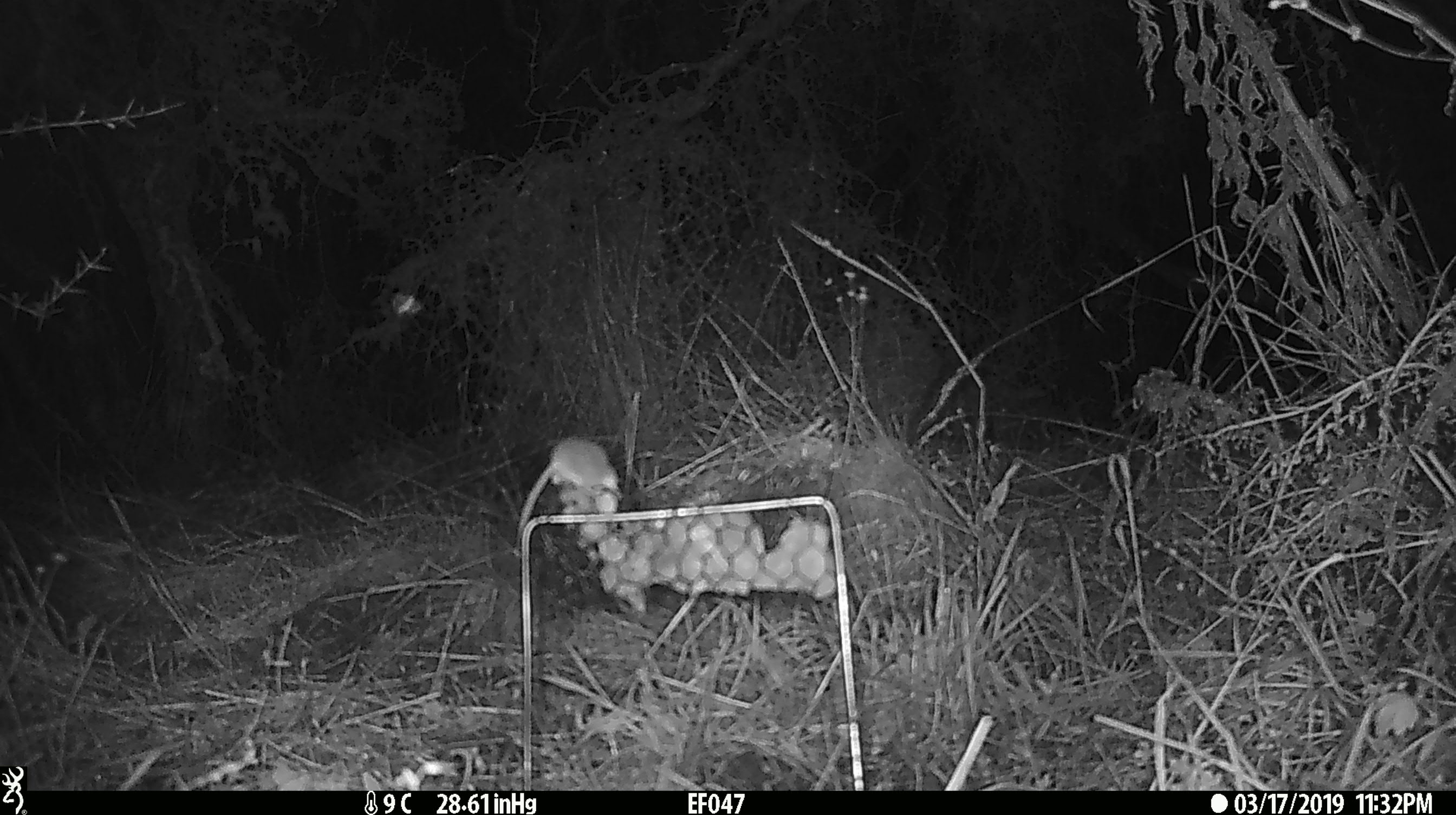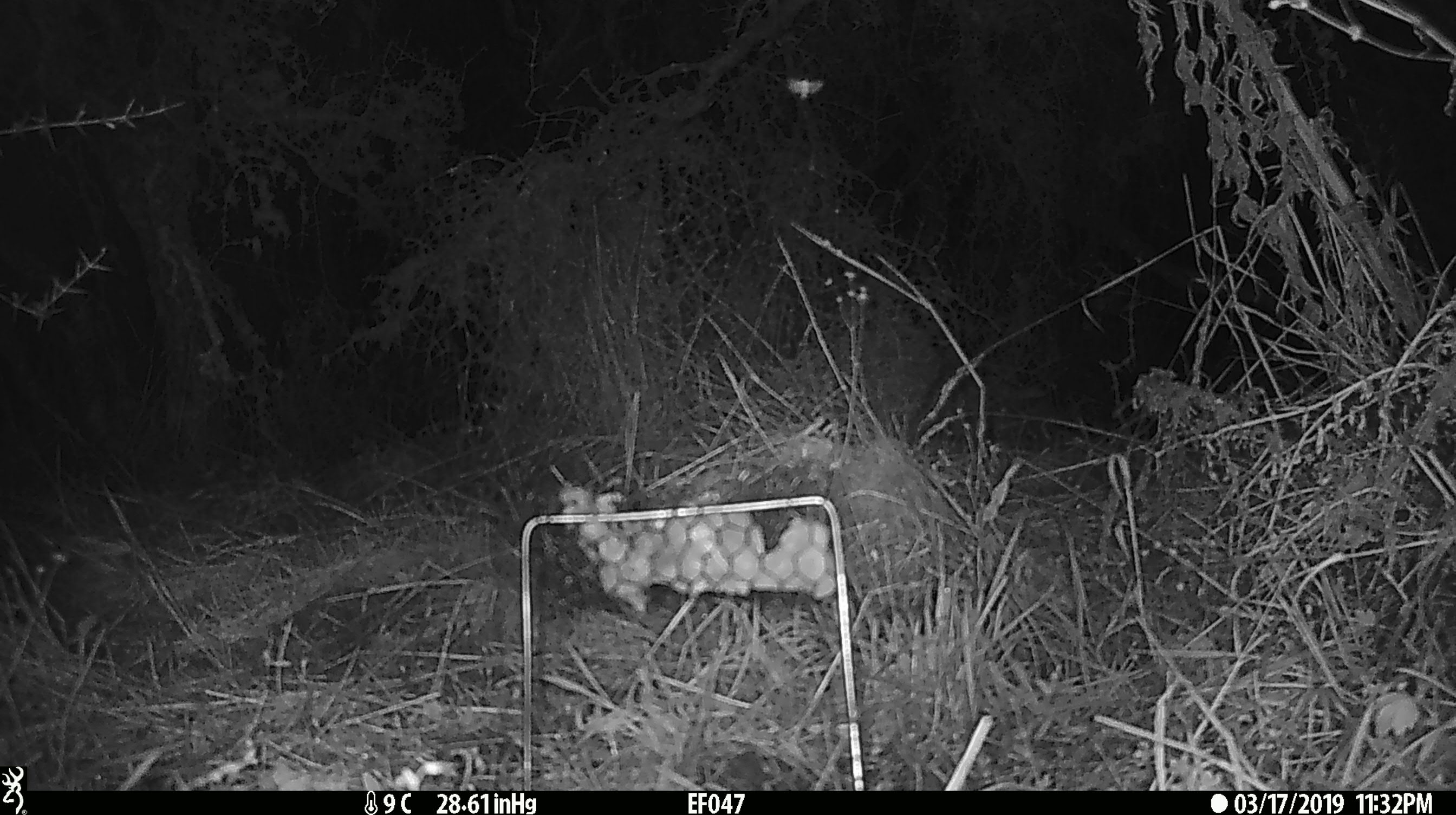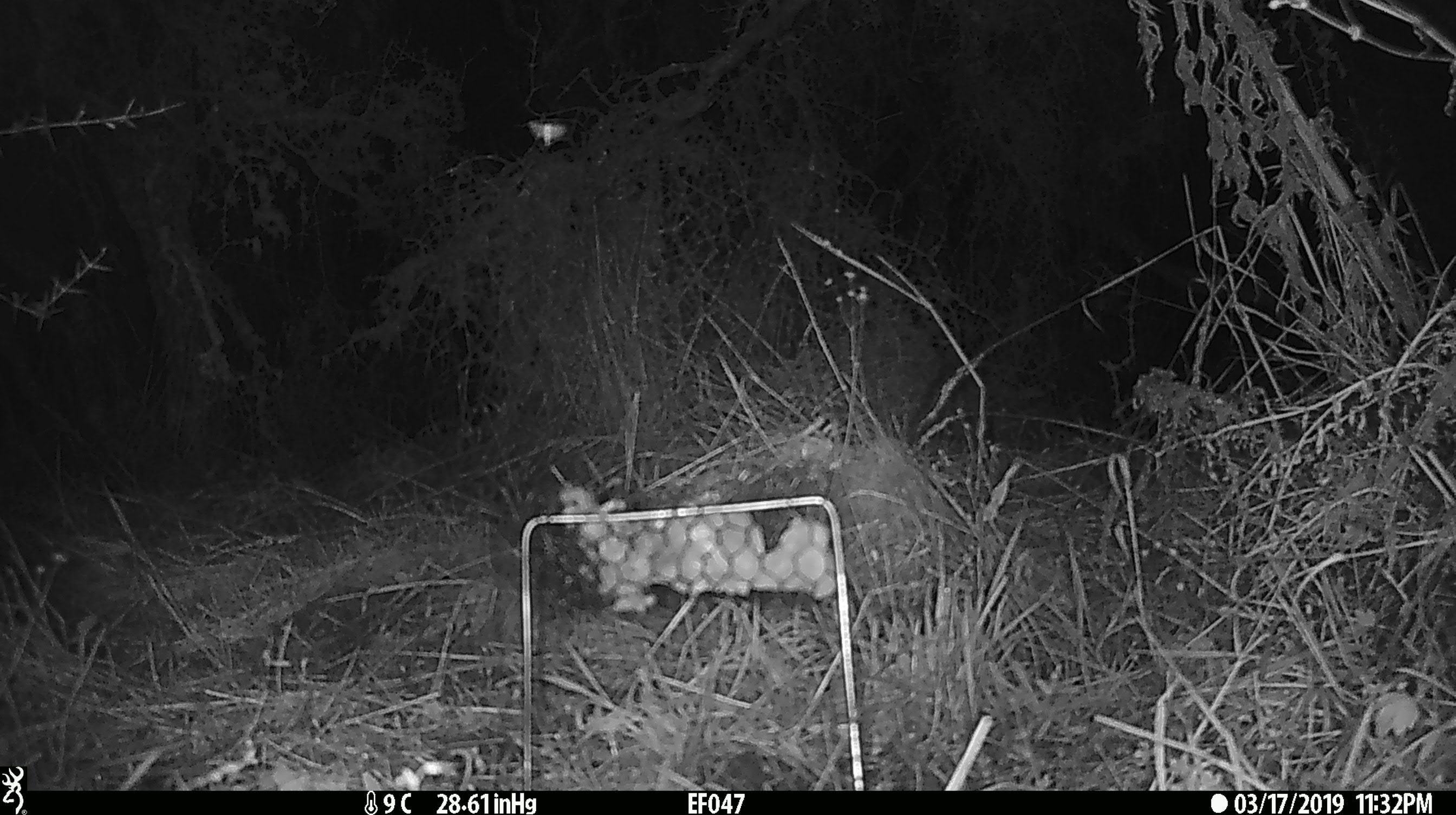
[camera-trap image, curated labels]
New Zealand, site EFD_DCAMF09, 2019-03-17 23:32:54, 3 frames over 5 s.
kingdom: Animalia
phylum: Arthropoda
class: Insecta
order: Lepidoptera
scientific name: Lepidoptera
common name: moth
Moth (Lepidoptera).